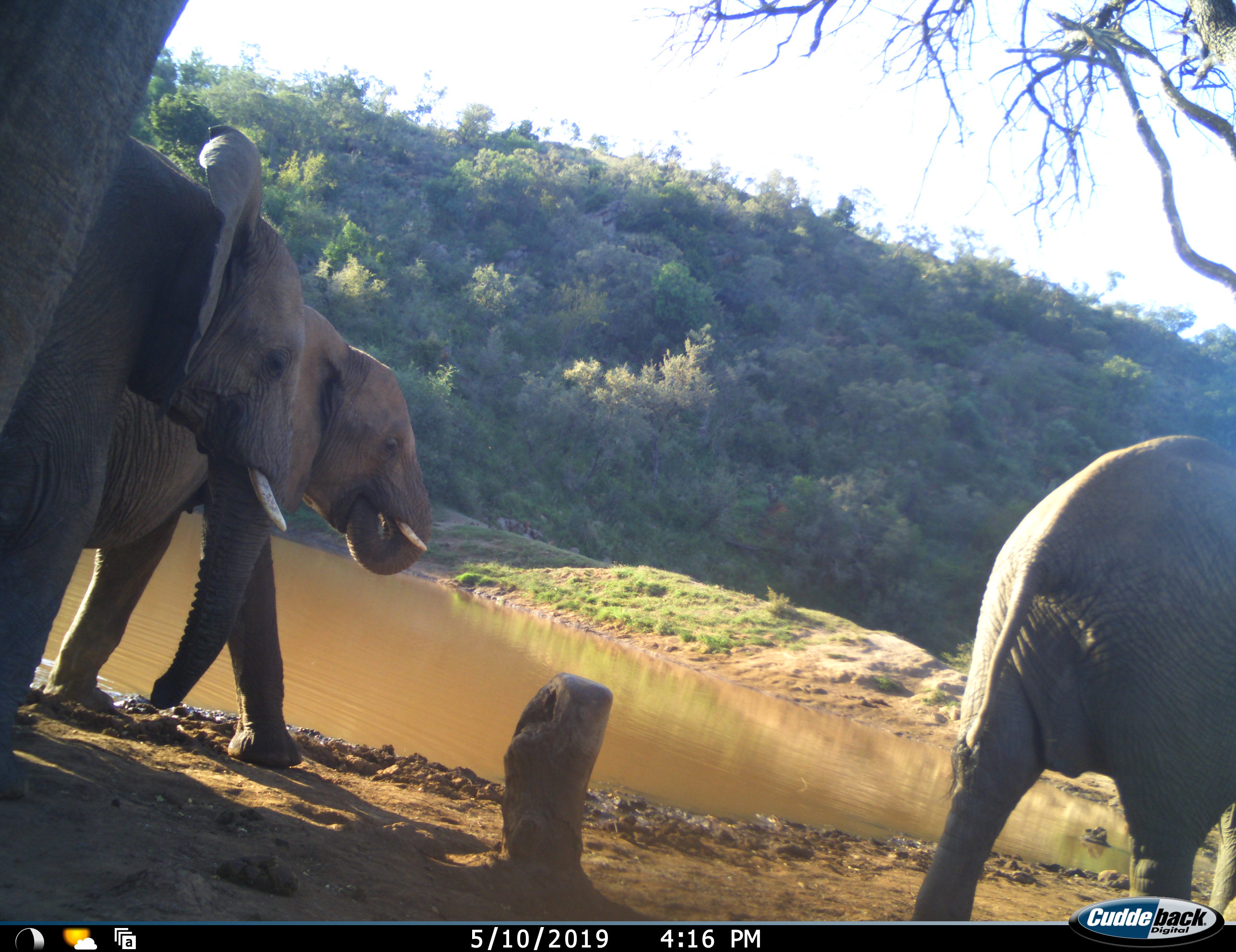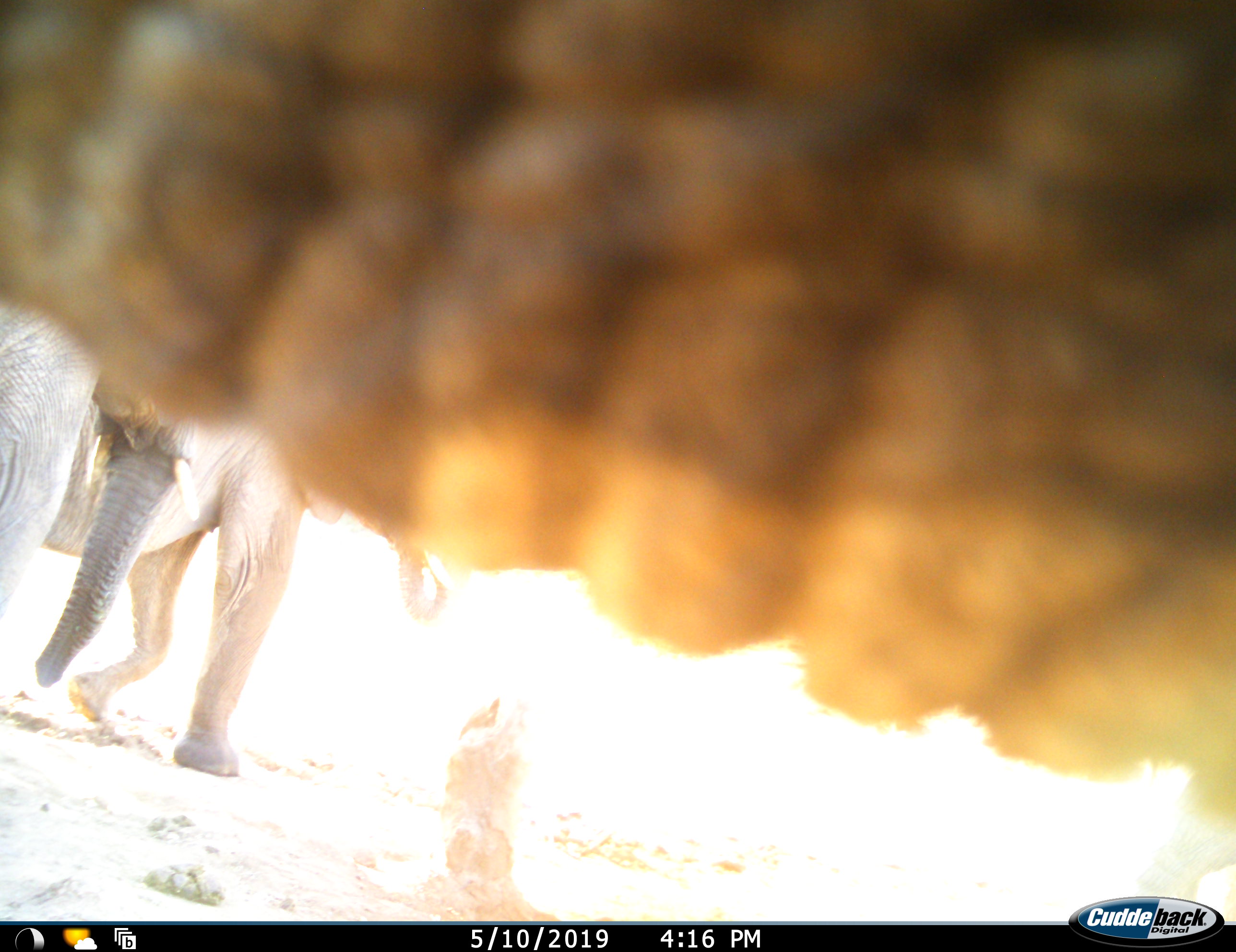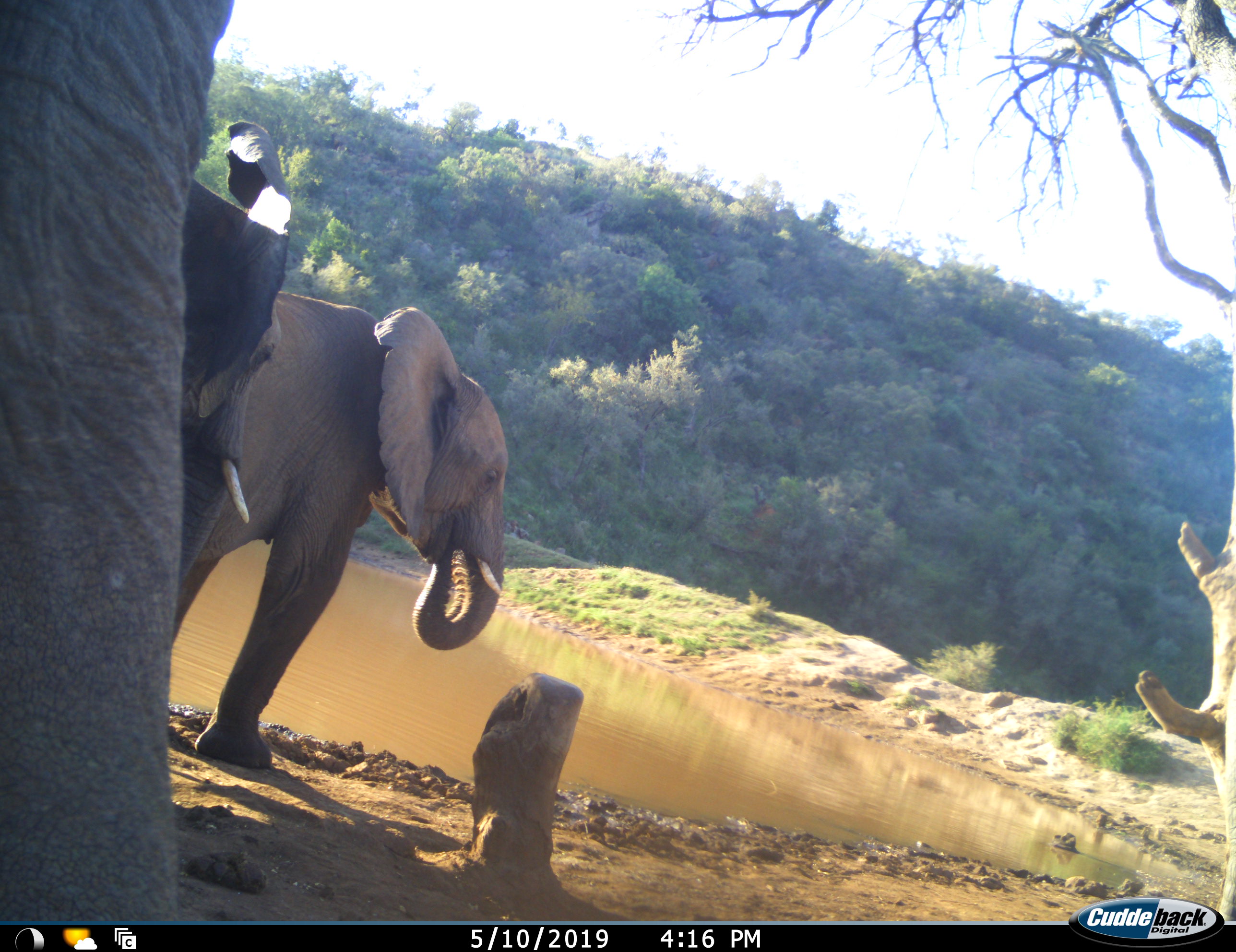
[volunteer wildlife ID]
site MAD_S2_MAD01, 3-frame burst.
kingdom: Animalia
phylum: Chordata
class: Mammalia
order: Proboscidea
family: Elephantidae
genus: Loxodonta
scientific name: Loxodonta africana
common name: african bush elephant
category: elephant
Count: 4.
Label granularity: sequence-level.